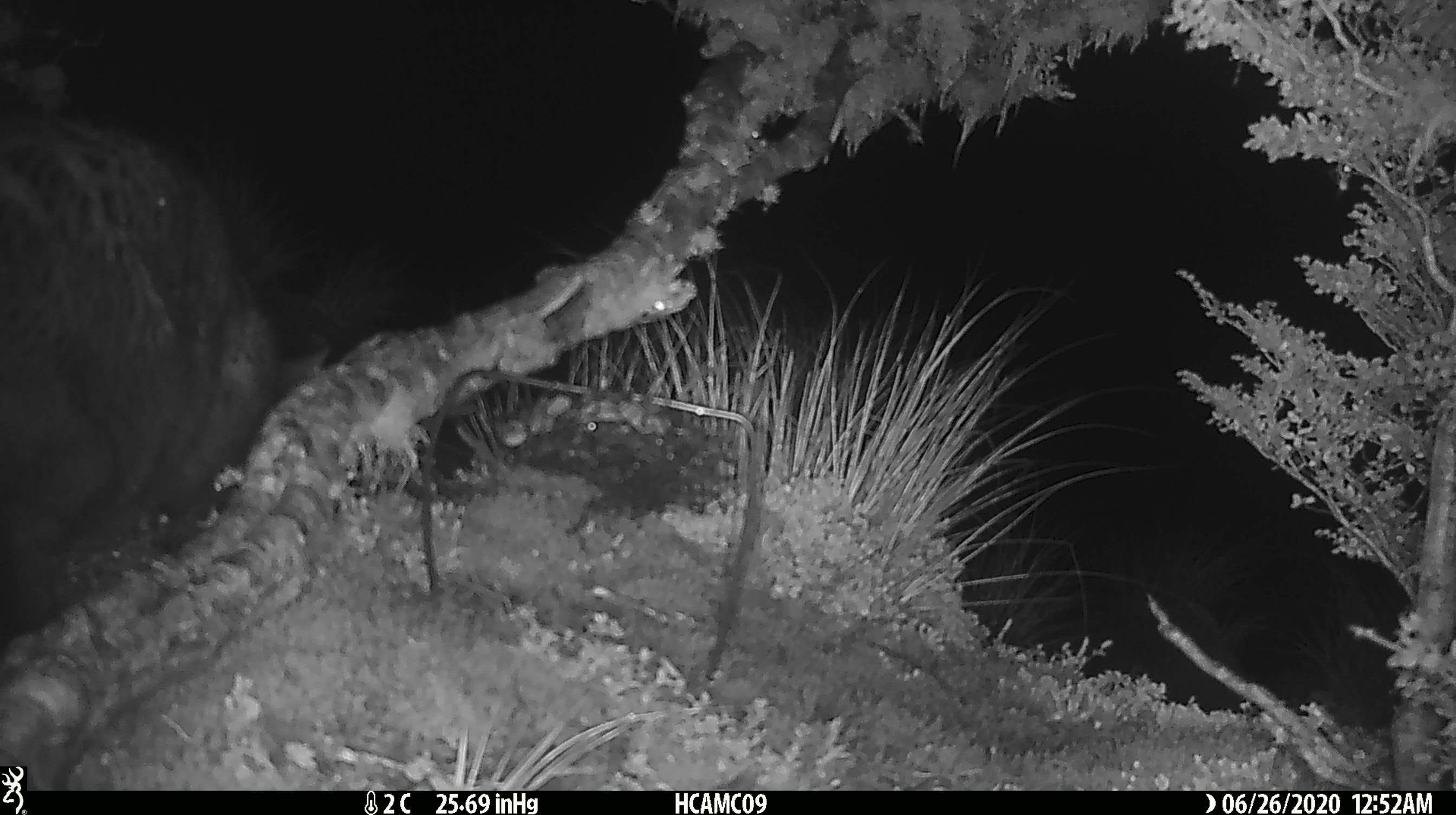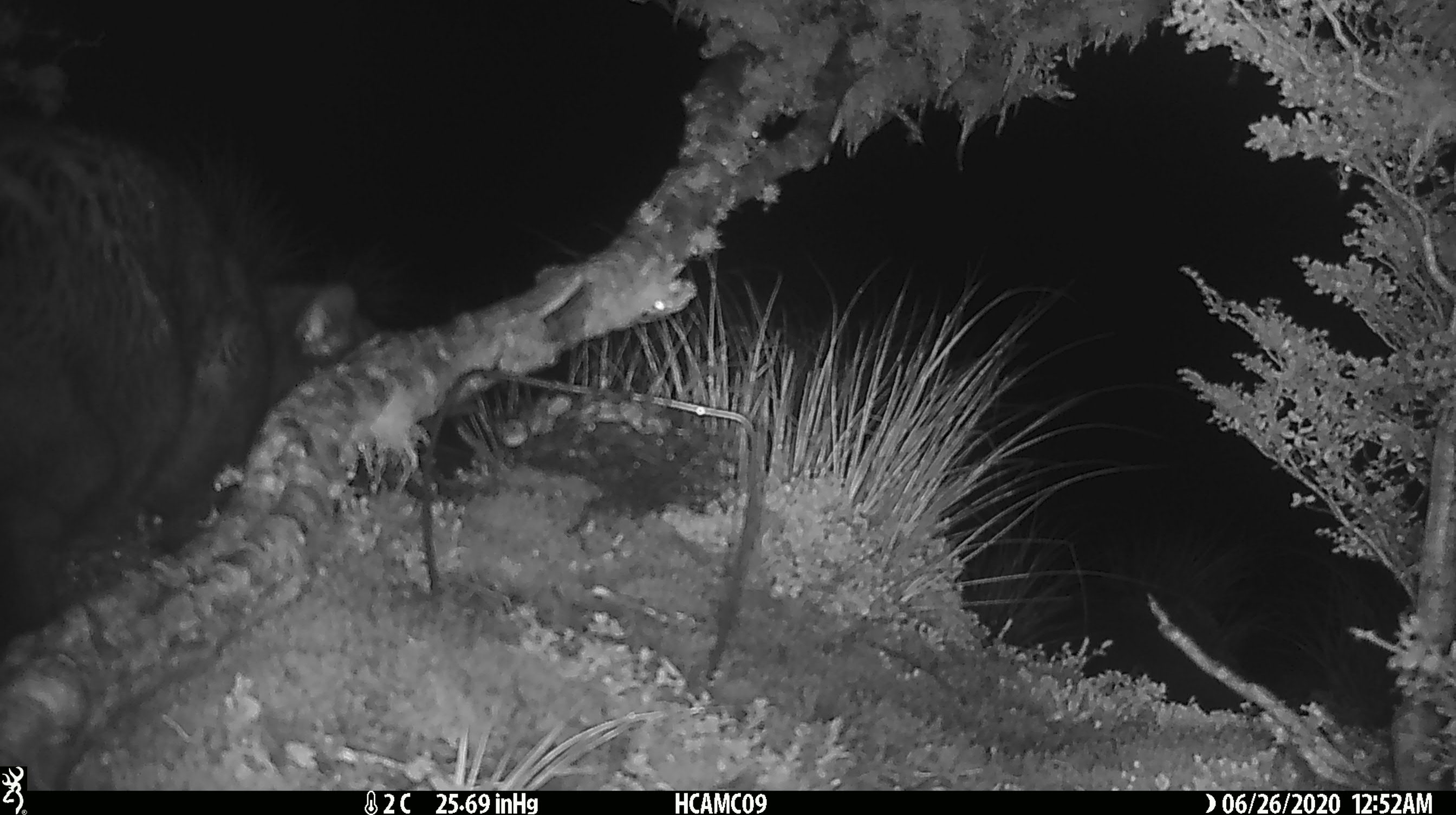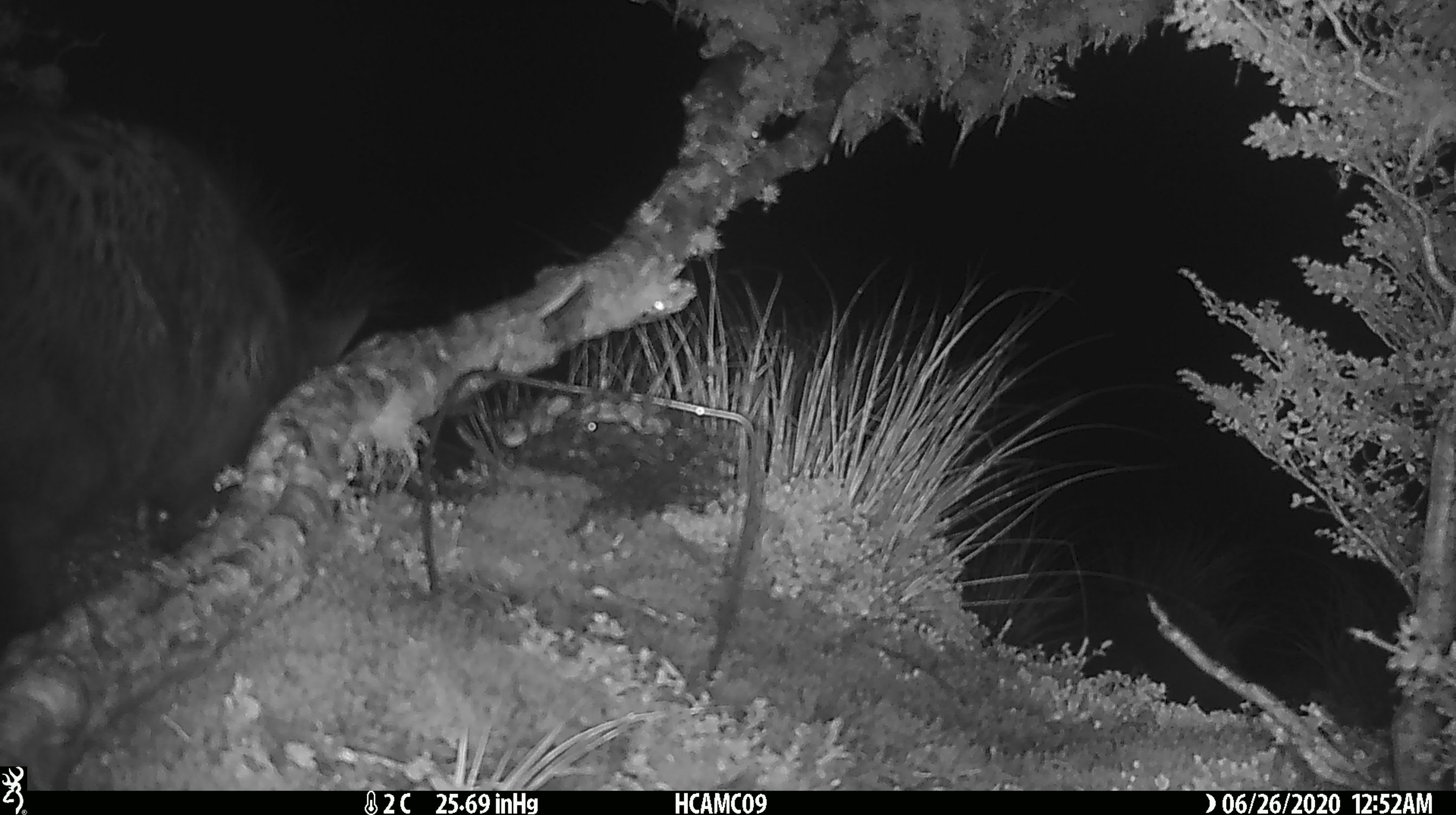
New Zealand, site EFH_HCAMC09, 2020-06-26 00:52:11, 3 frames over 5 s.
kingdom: Animalia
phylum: Chordata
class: Mammalia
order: Carnivora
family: Felidae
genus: Felis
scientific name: Felis catus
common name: domestic cat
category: cat